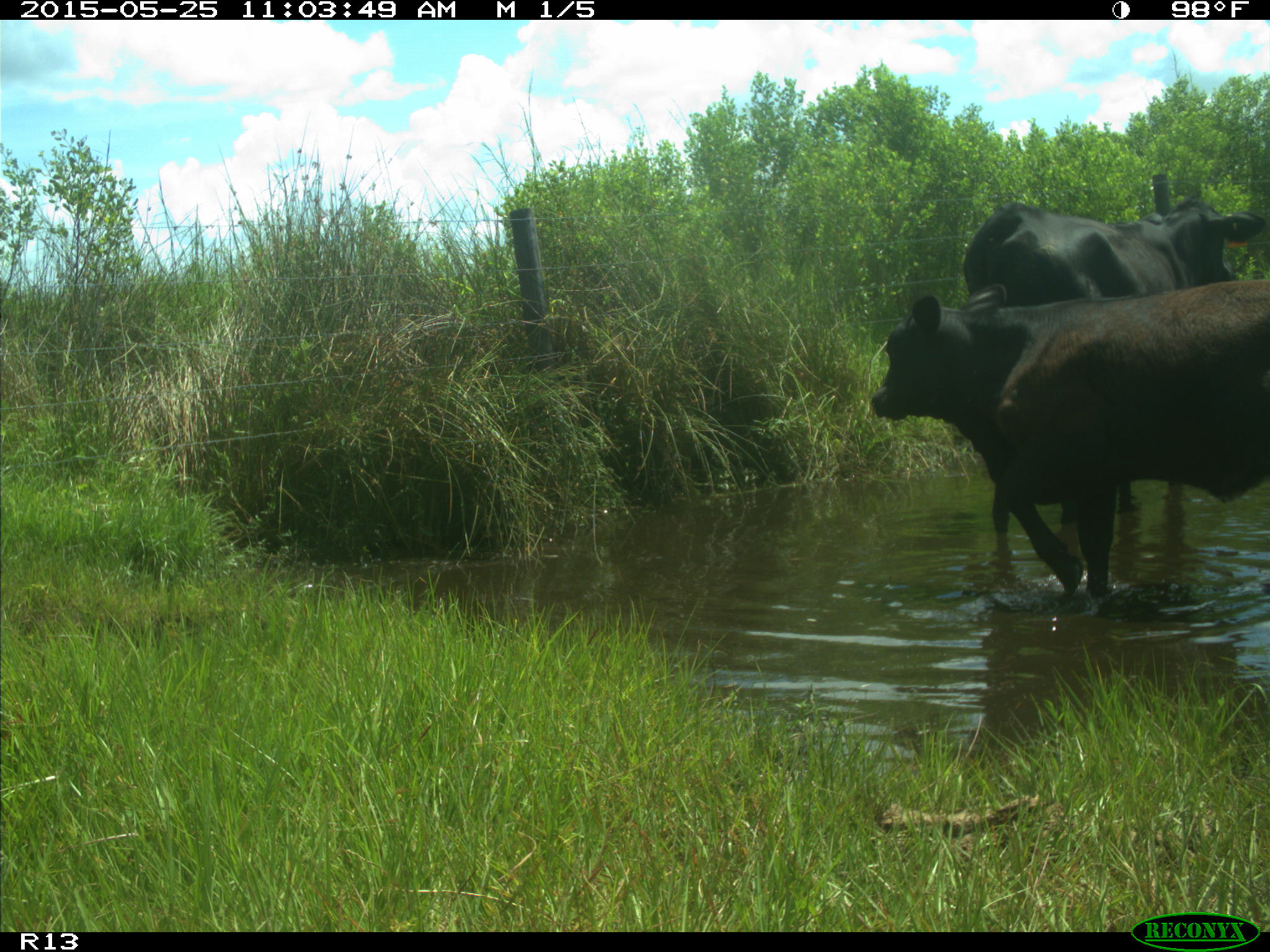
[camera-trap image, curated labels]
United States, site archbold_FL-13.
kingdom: Animalia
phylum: Chordata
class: Mammalia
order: Artiodactyla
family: Bovidae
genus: Bos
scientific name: Bos taurus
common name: domestic cow